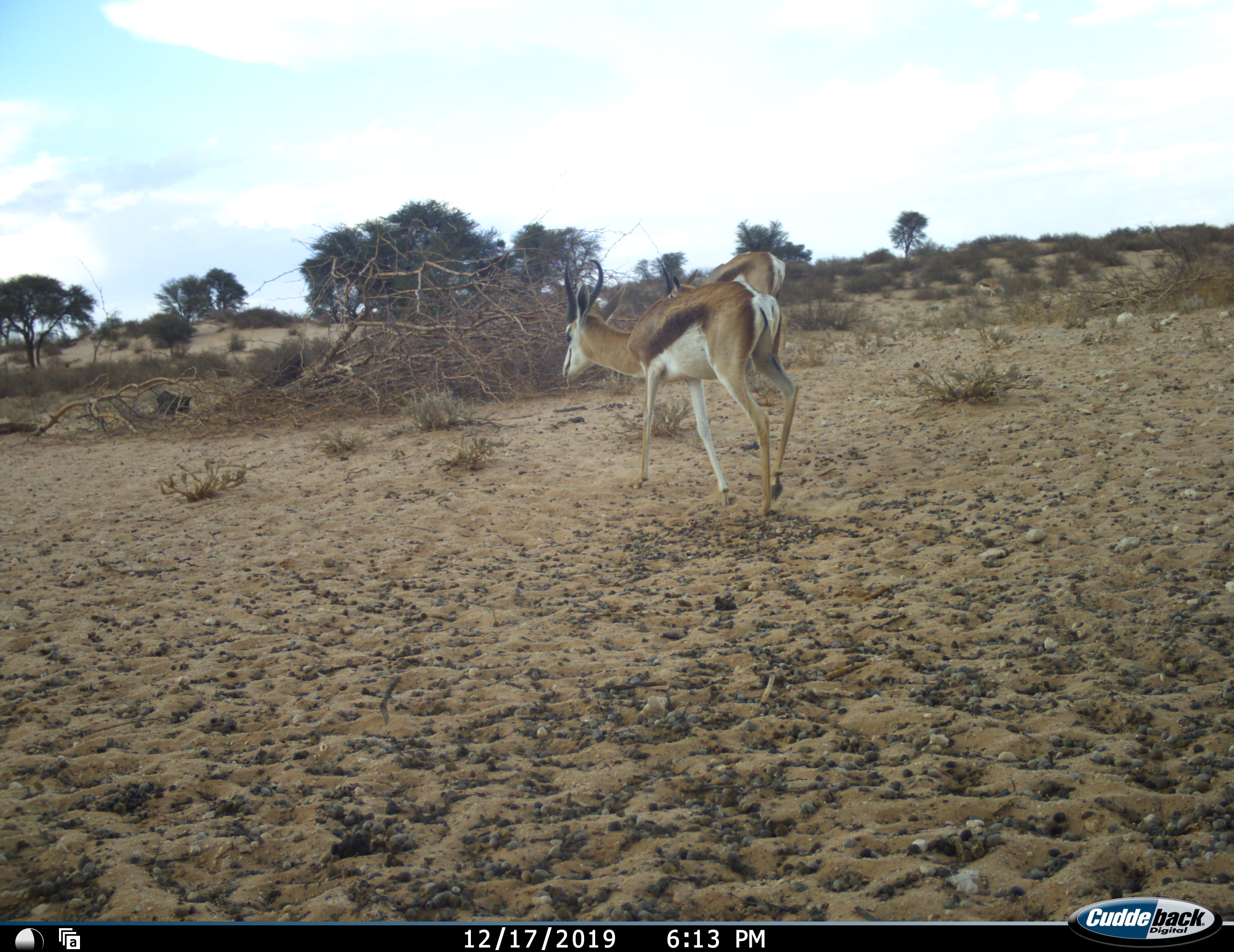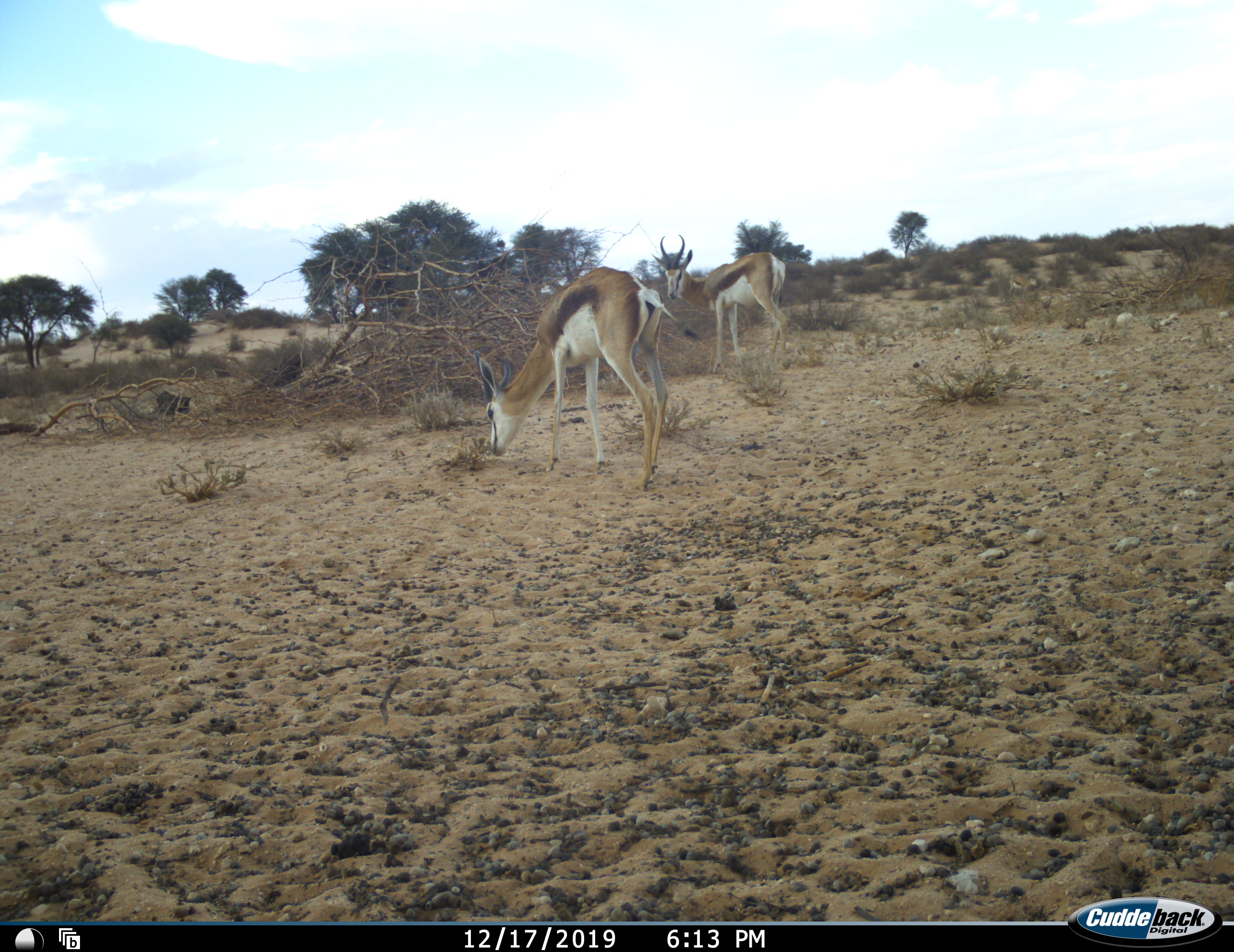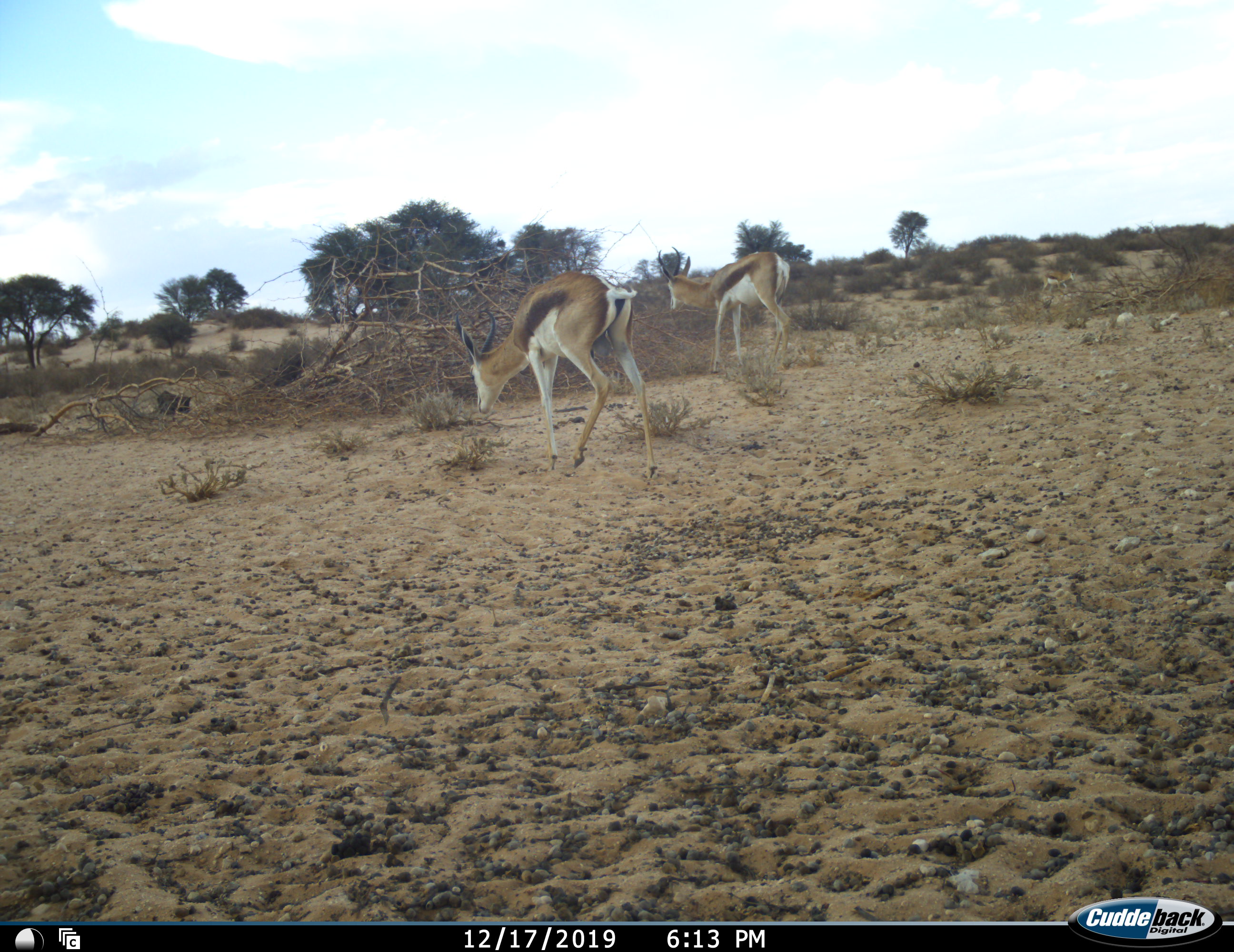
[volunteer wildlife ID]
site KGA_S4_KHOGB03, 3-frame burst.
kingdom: Animalia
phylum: Chordata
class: Mammalia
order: Artiodactyla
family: Bovidae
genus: Antidorcas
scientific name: Antidorcas marsupialis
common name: springbok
Springbok (Antidorcas marsupialis), count 3. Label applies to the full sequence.